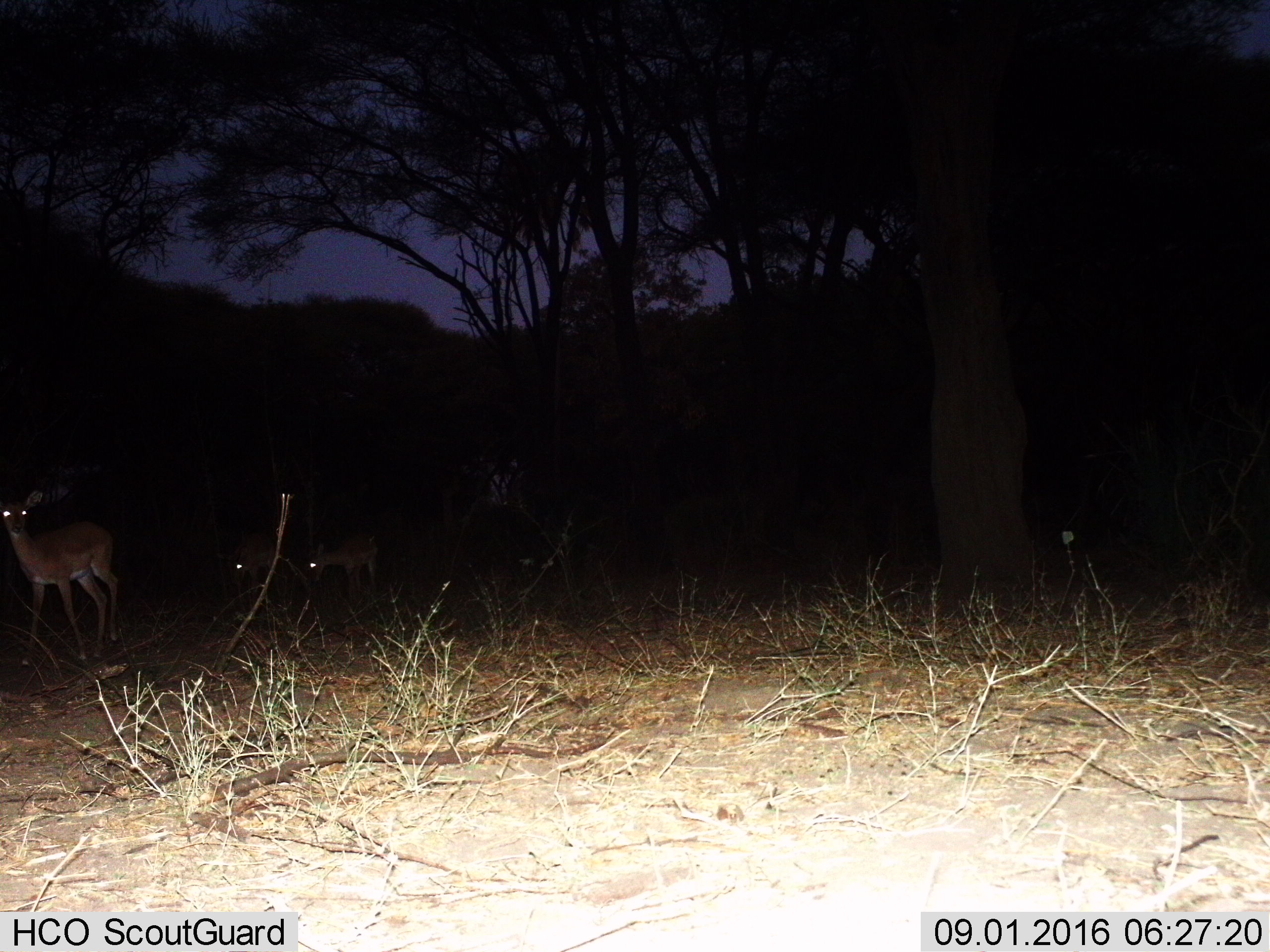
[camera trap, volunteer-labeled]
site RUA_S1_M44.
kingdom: Animalia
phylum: Chordata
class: Mammalia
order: Artiodactyla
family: Bovidae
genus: Aepyceros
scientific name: Aepyceros melampus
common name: impala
Impala (Aepyceros melampus), count 3. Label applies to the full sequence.